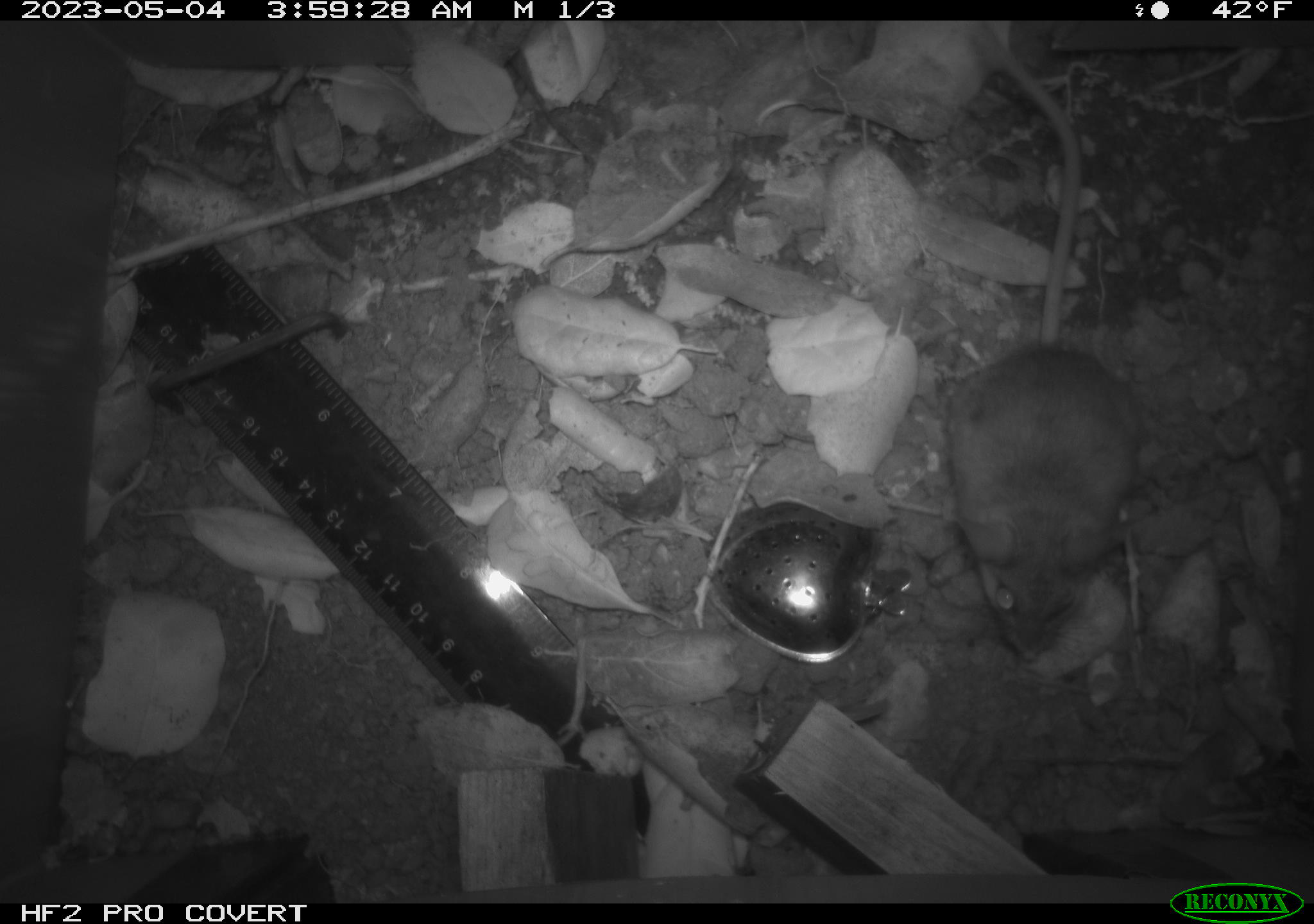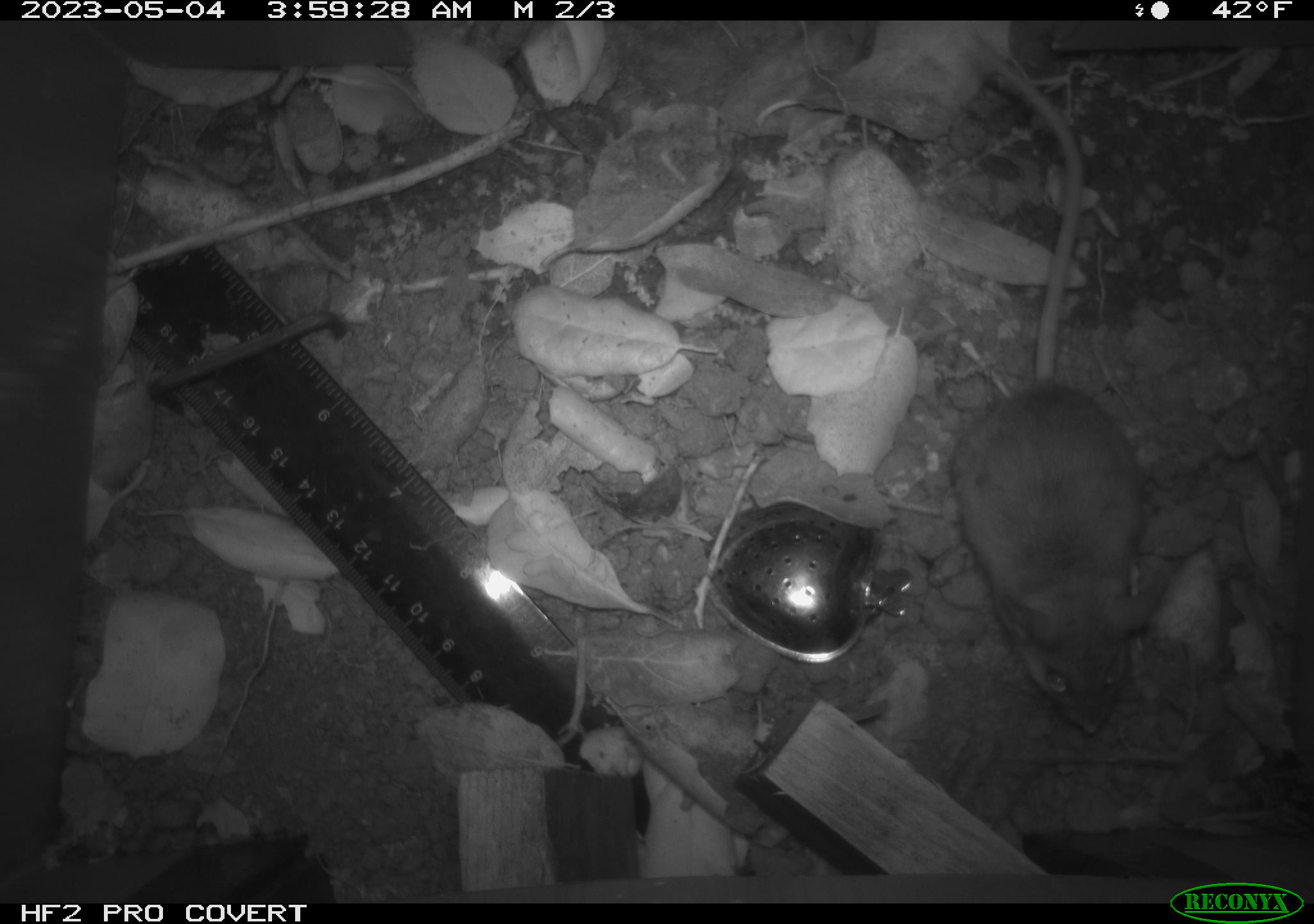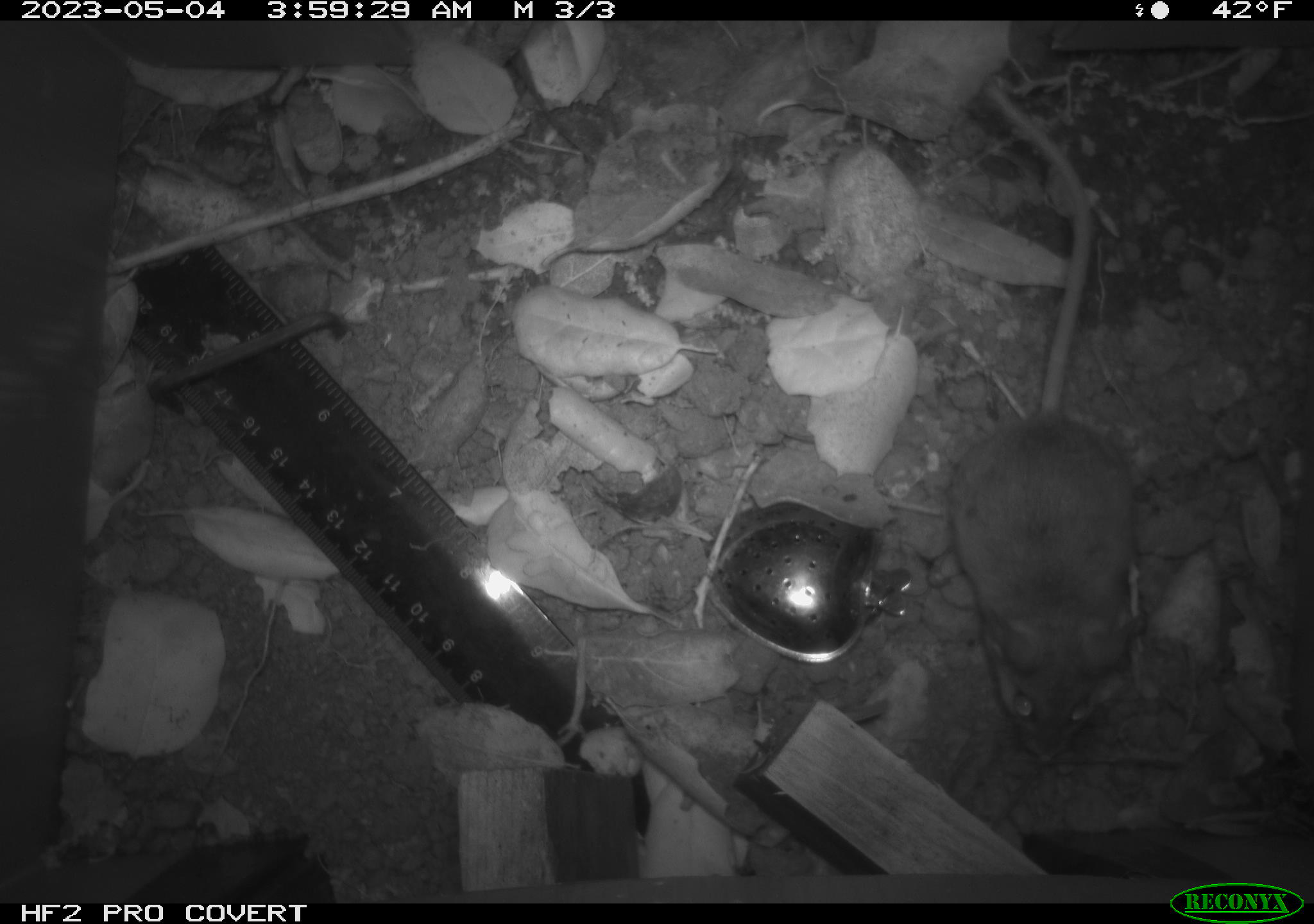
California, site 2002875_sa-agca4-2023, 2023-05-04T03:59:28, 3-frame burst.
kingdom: Animalia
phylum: Chordata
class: Mammalia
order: Rodentia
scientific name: Rodentia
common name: mouse species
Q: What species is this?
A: Mouse species (Rodentia).